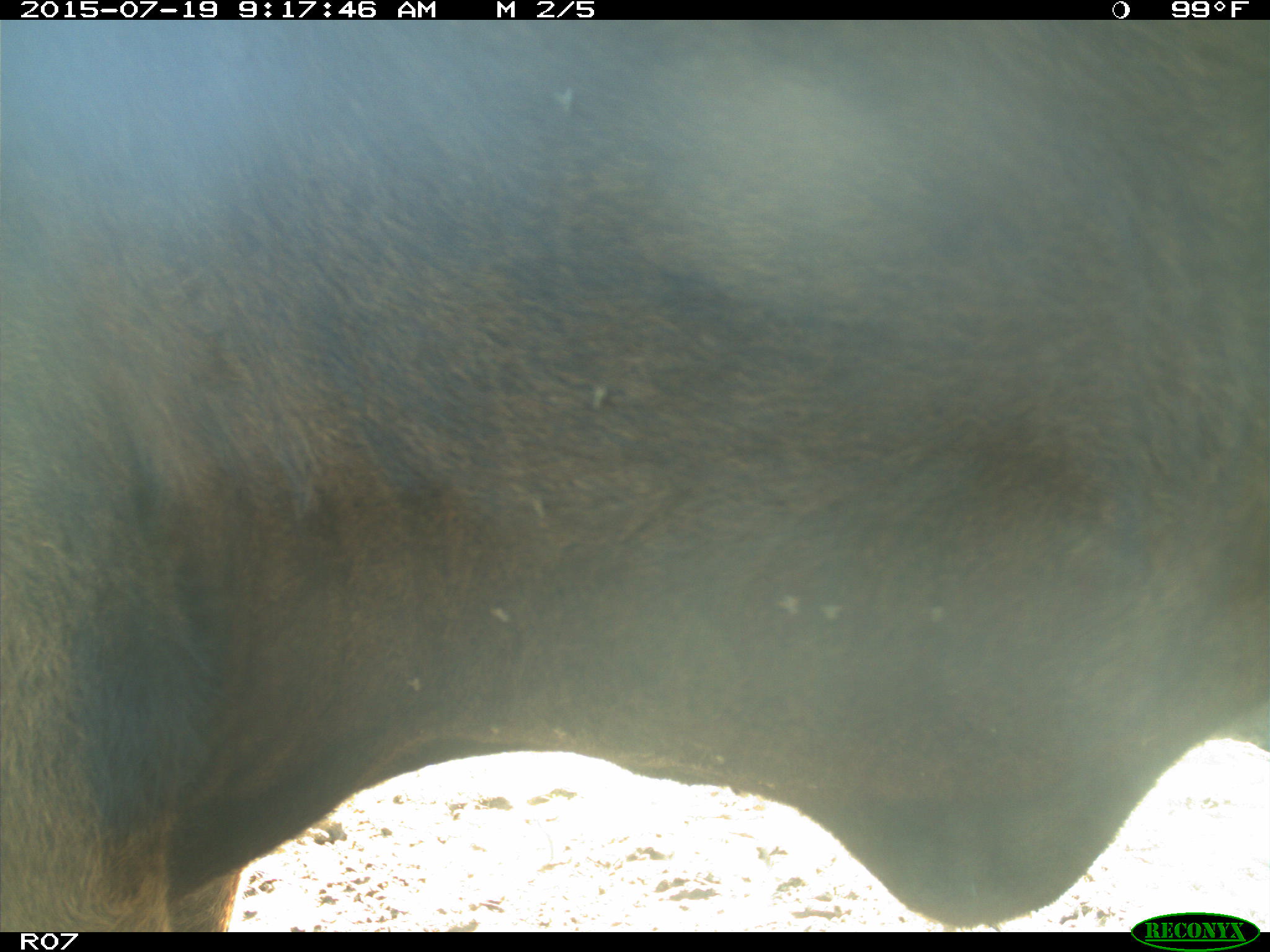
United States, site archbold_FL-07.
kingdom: Animalia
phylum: Chordata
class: Mammalia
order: Artiodactyla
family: Bovidae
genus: Bos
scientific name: Bos taurus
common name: domestic cow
Bos taurus (domestic cow).